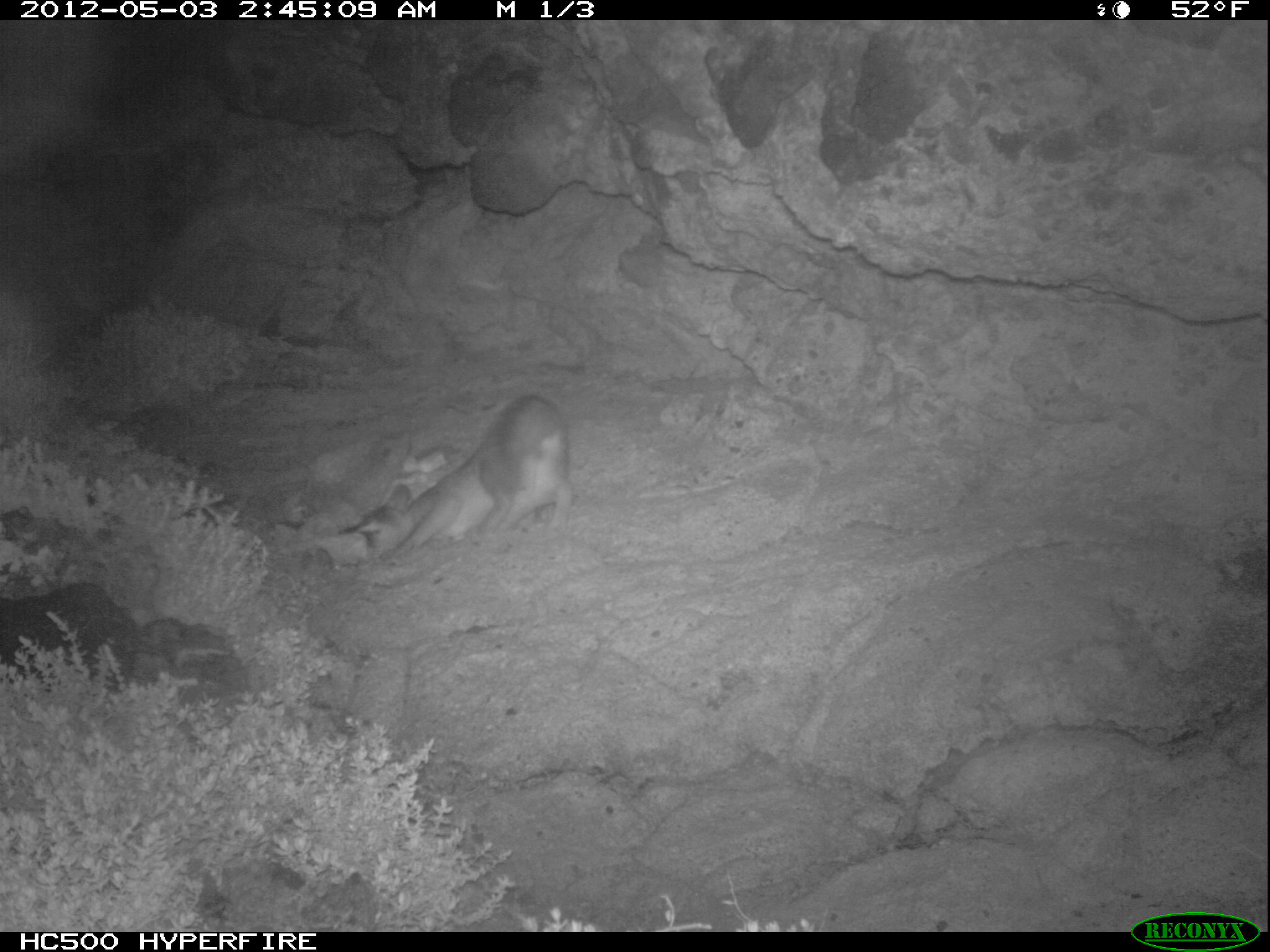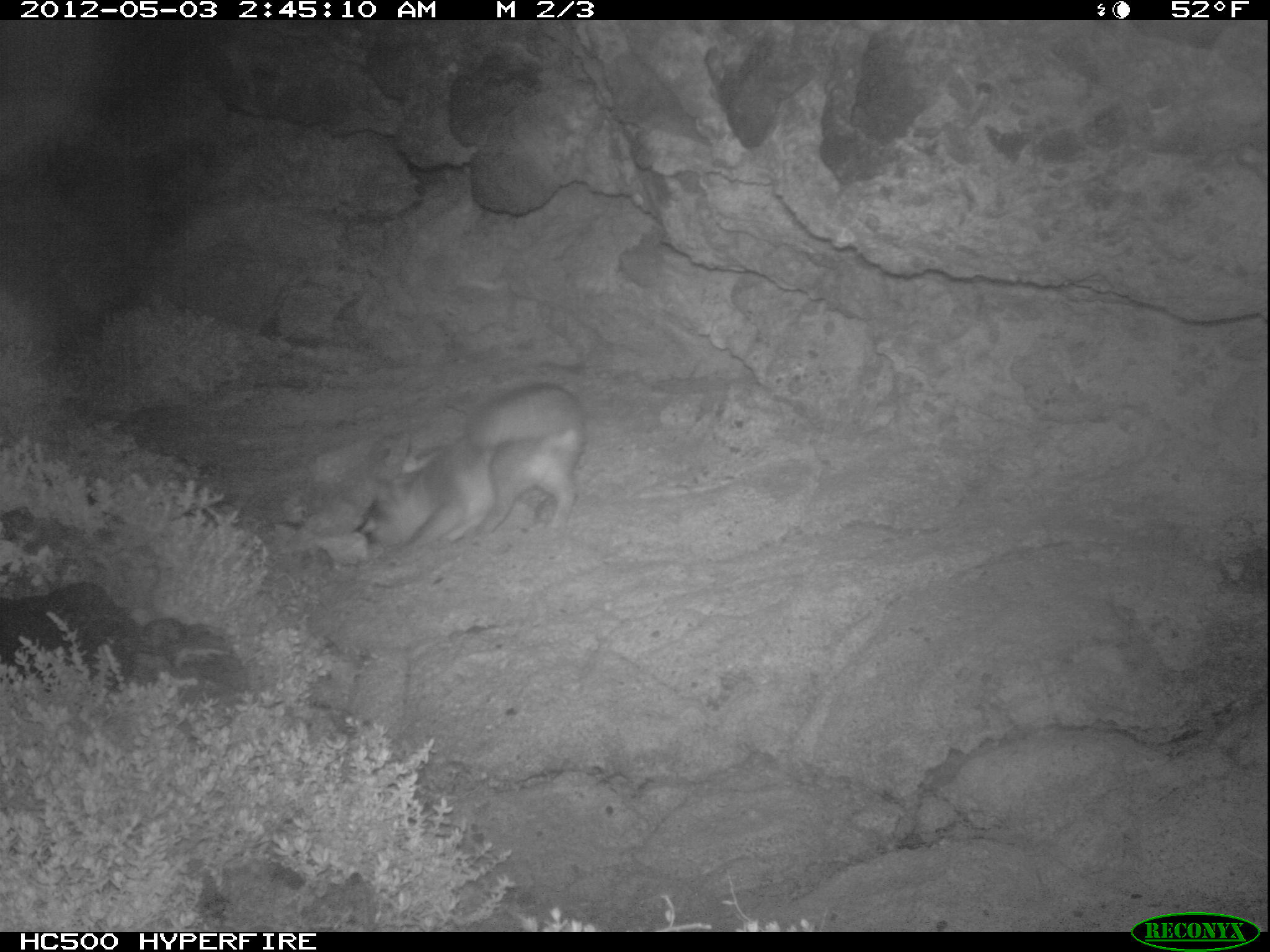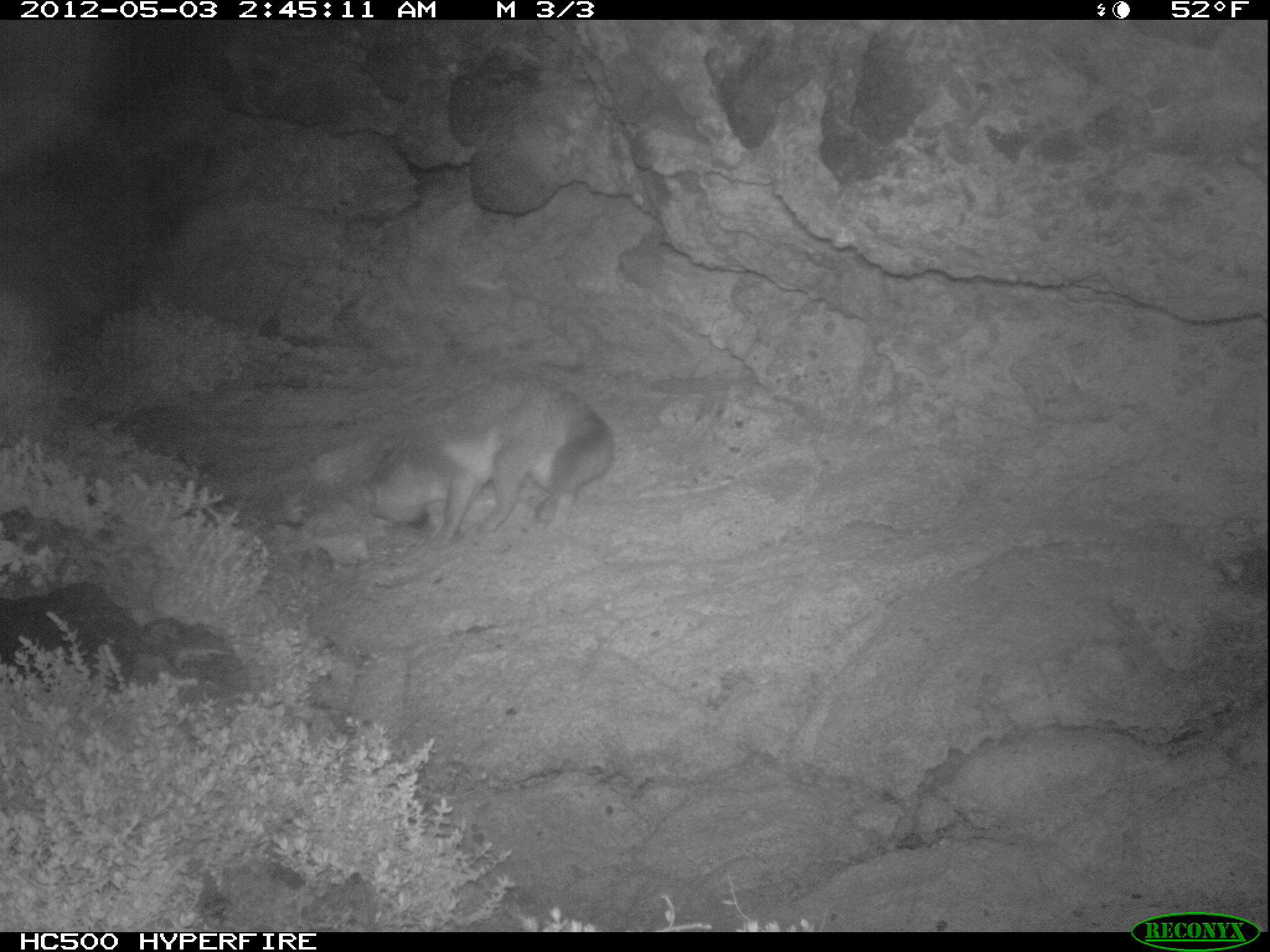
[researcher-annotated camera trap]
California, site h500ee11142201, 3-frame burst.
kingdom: Animalia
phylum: Chordata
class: Mammalia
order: Carnivora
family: Canidae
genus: Urocyon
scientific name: Urocyon littoralis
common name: island fox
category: fox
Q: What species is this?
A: Fox (island fox) (Urocyon littoralis).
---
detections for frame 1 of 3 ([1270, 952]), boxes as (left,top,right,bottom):
fox: (335,392,573,555)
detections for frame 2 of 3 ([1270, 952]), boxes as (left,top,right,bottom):
fox: (372,384,587,547)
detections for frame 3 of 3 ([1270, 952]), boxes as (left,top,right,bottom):
fox: (357,372,615,544)